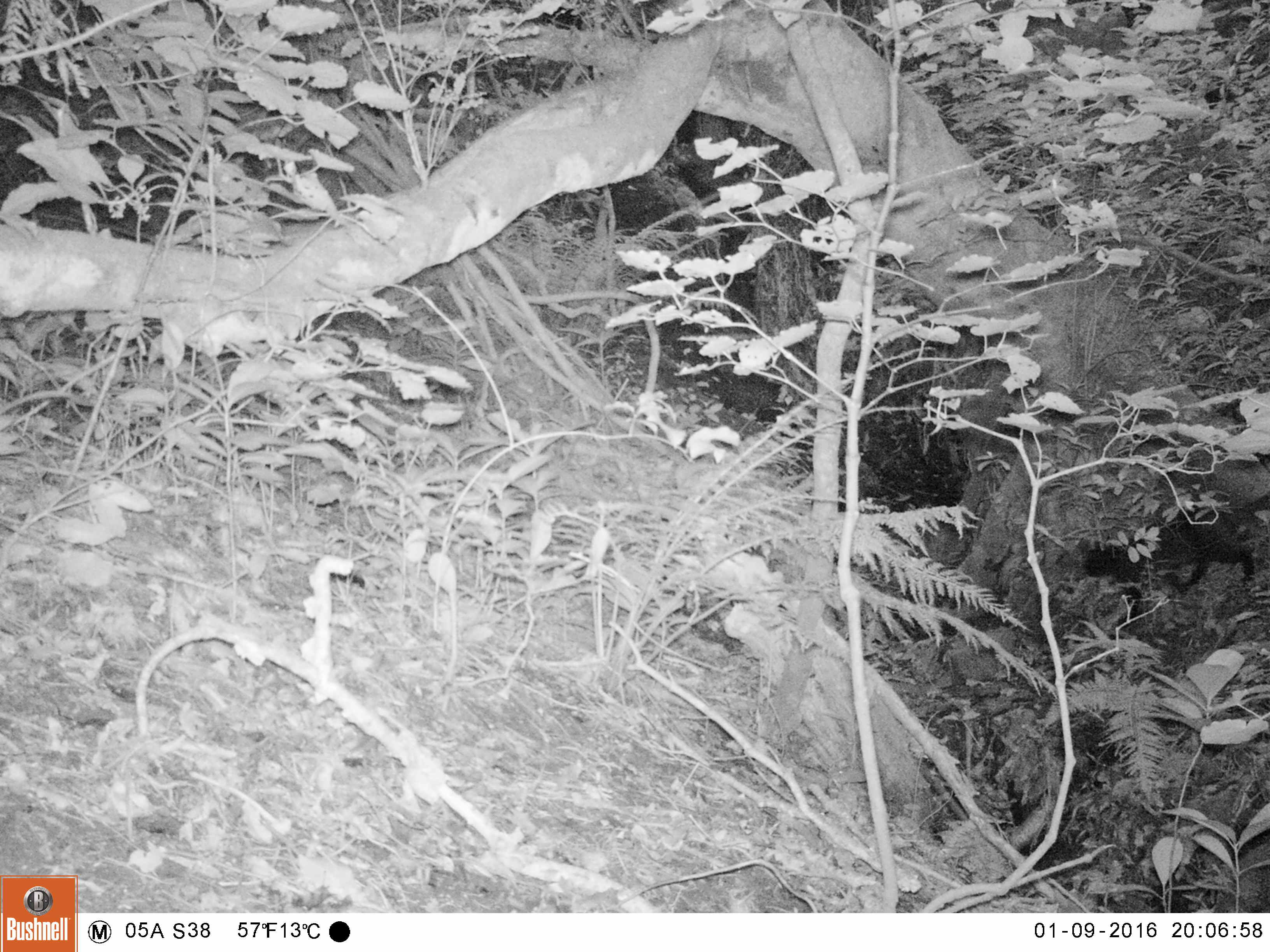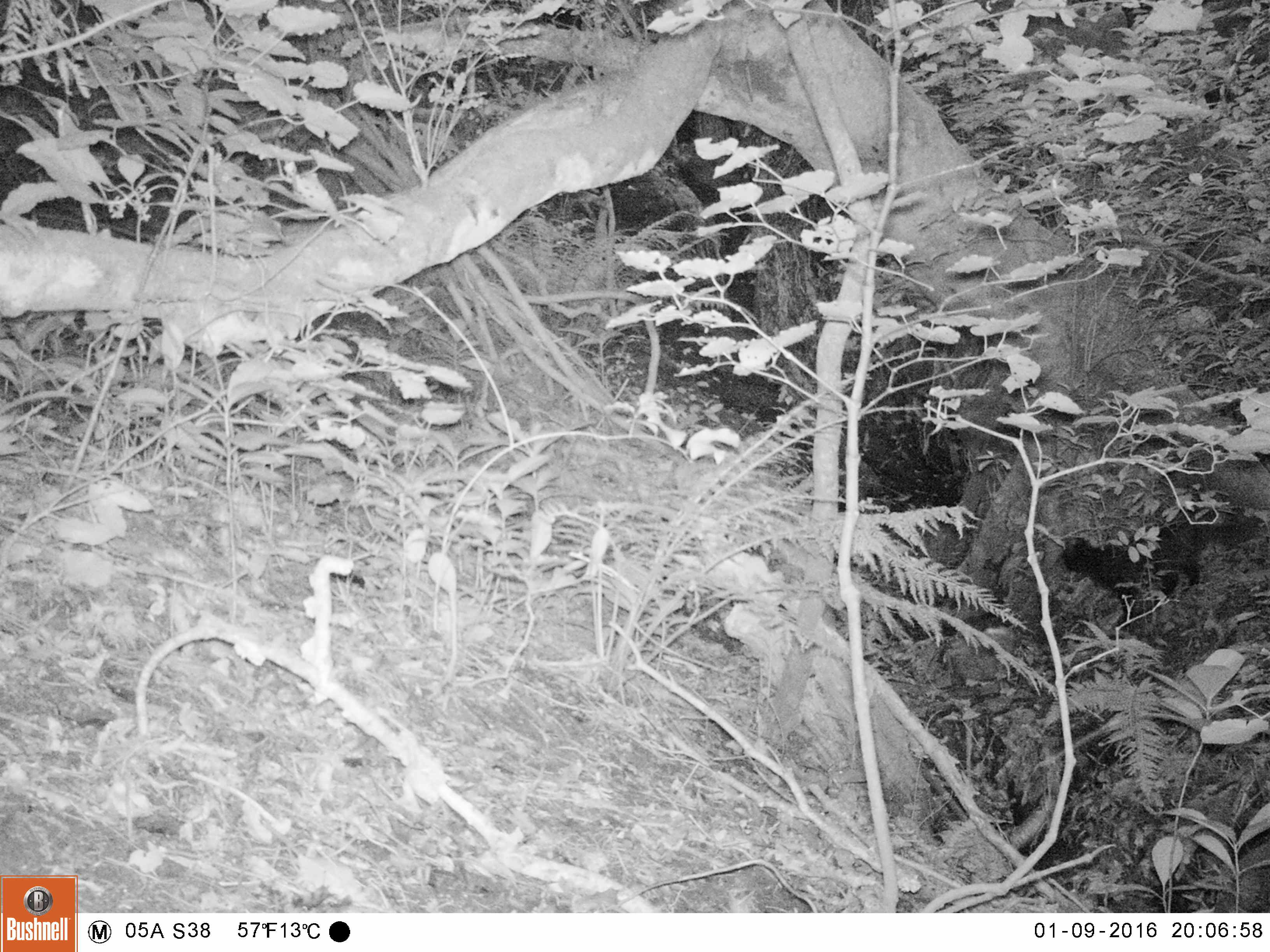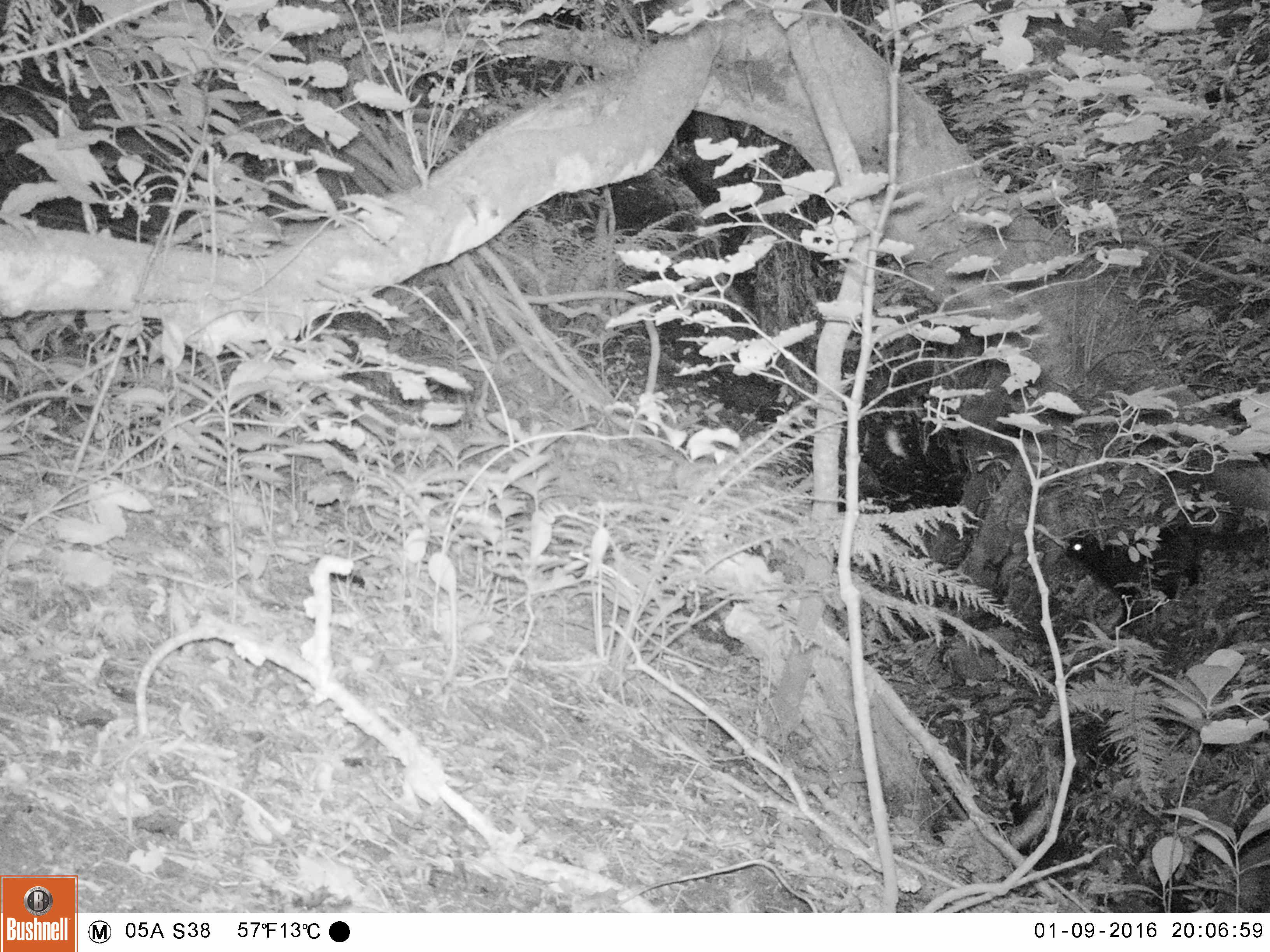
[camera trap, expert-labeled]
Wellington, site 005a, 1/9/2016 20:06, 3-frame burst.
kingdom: Animalia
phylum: Chordata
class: Mammalia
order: Carnivora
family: Felidae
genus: Felis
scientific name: Felis catus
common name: cat